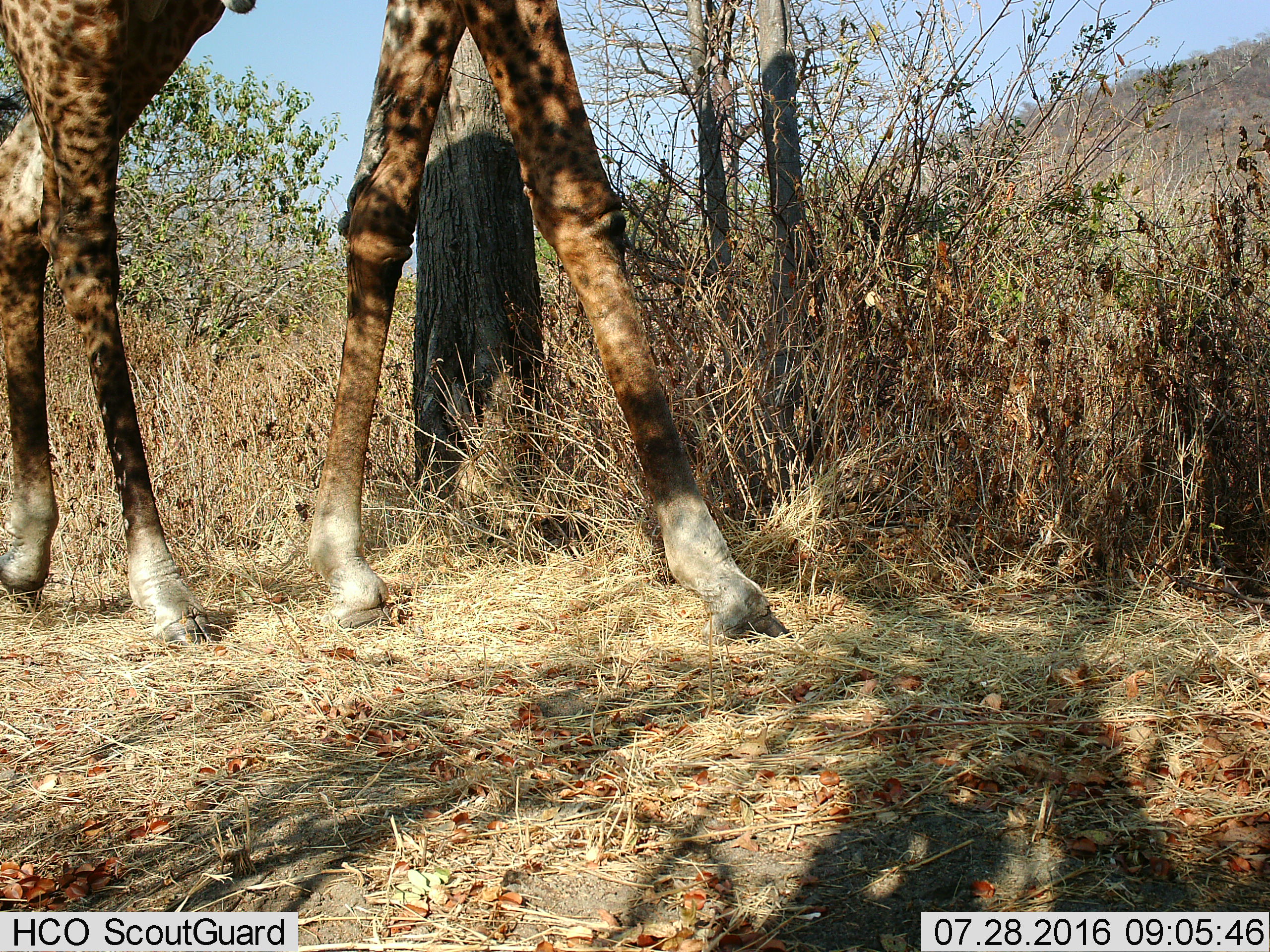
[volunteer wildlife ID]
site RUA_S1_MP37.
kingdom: Animalia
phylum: Chordata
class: Mammalia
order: Artiodactyla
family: Giraffidae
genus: Giraffa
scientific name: Giraffa camelopardalis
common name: giraffe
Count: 1.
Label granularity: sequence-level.